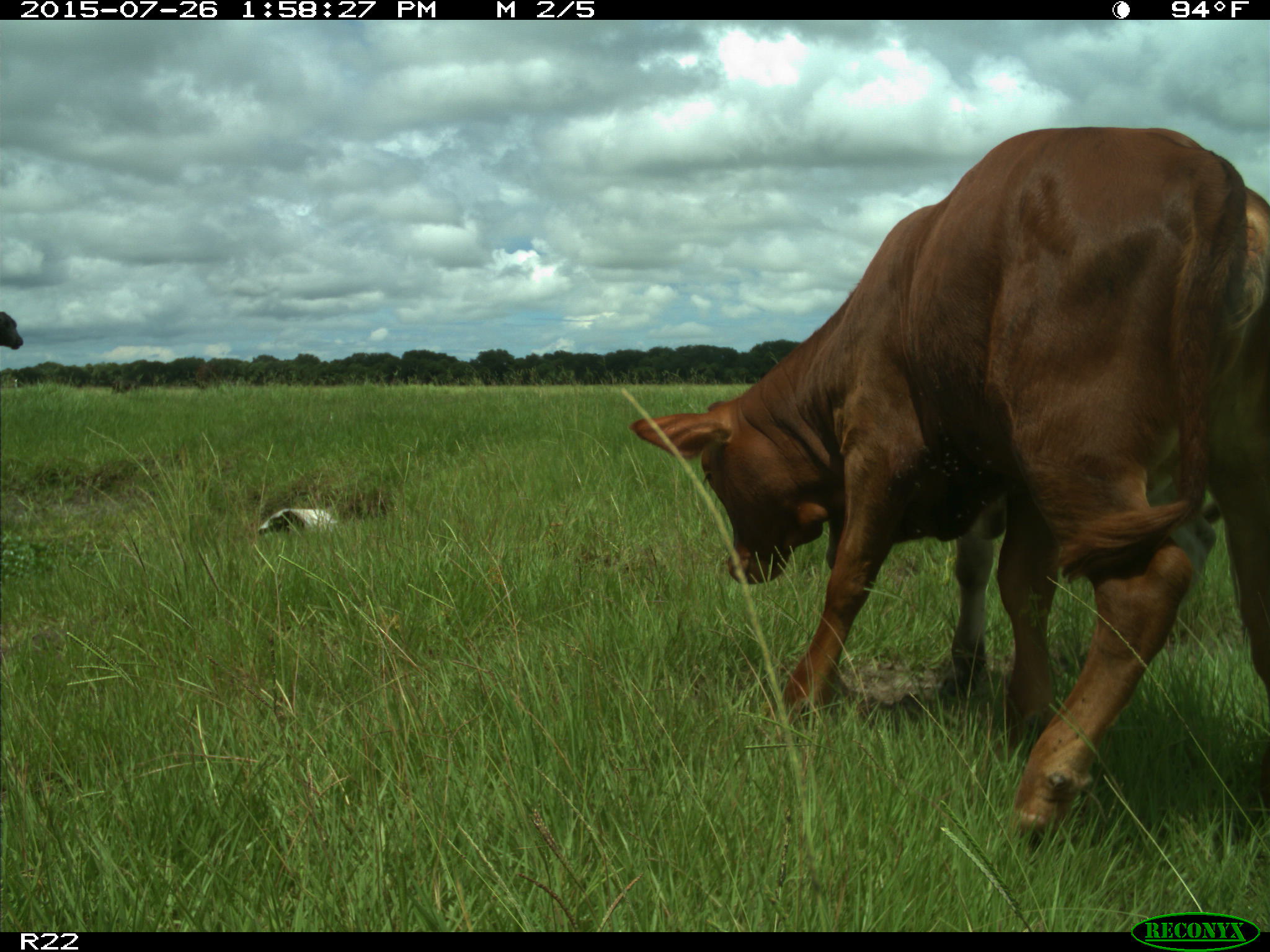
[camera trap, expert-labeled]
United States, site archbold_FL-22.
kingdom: Animalia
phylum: Chordata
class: Mammalia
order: Artiodactyla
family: Bovidae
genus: Bos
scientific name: Bos taurus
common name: domestic cow